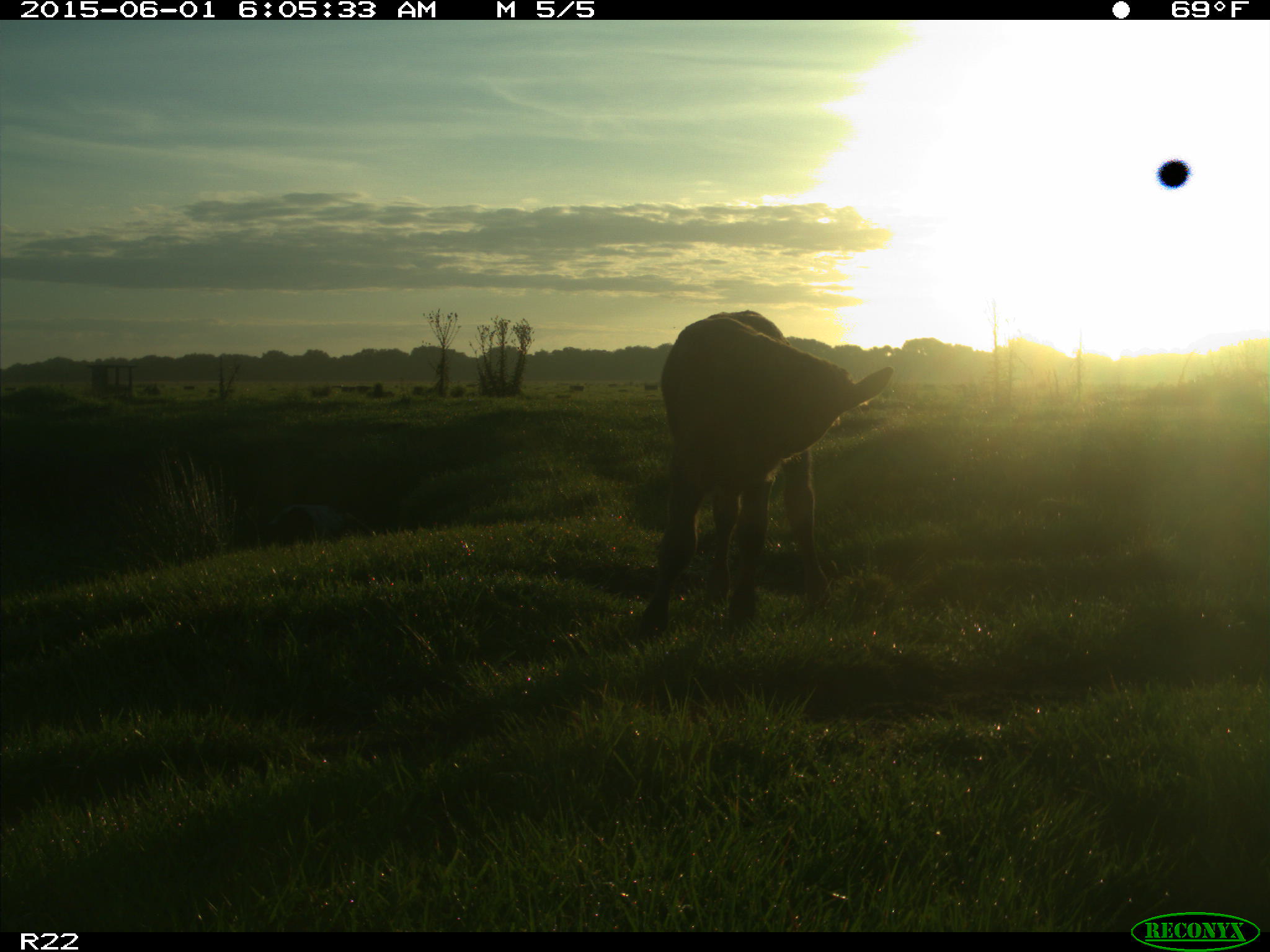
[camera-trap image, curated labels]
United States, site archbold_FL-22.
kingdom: Animalia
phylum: Chordata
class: Mammalia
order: Artiodactyla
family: Bovidae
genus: Bos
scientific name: Bos taurus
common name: domestic cow